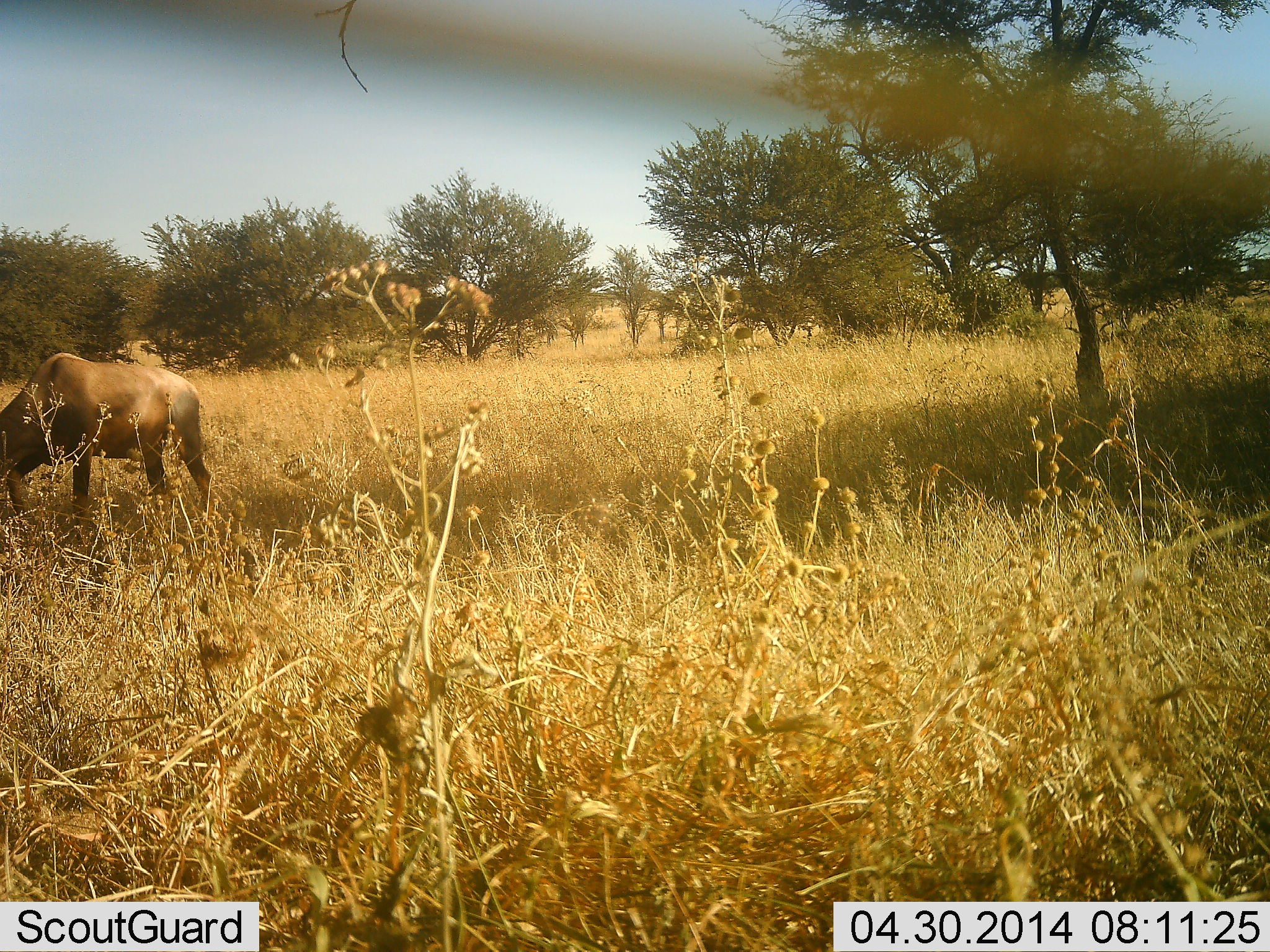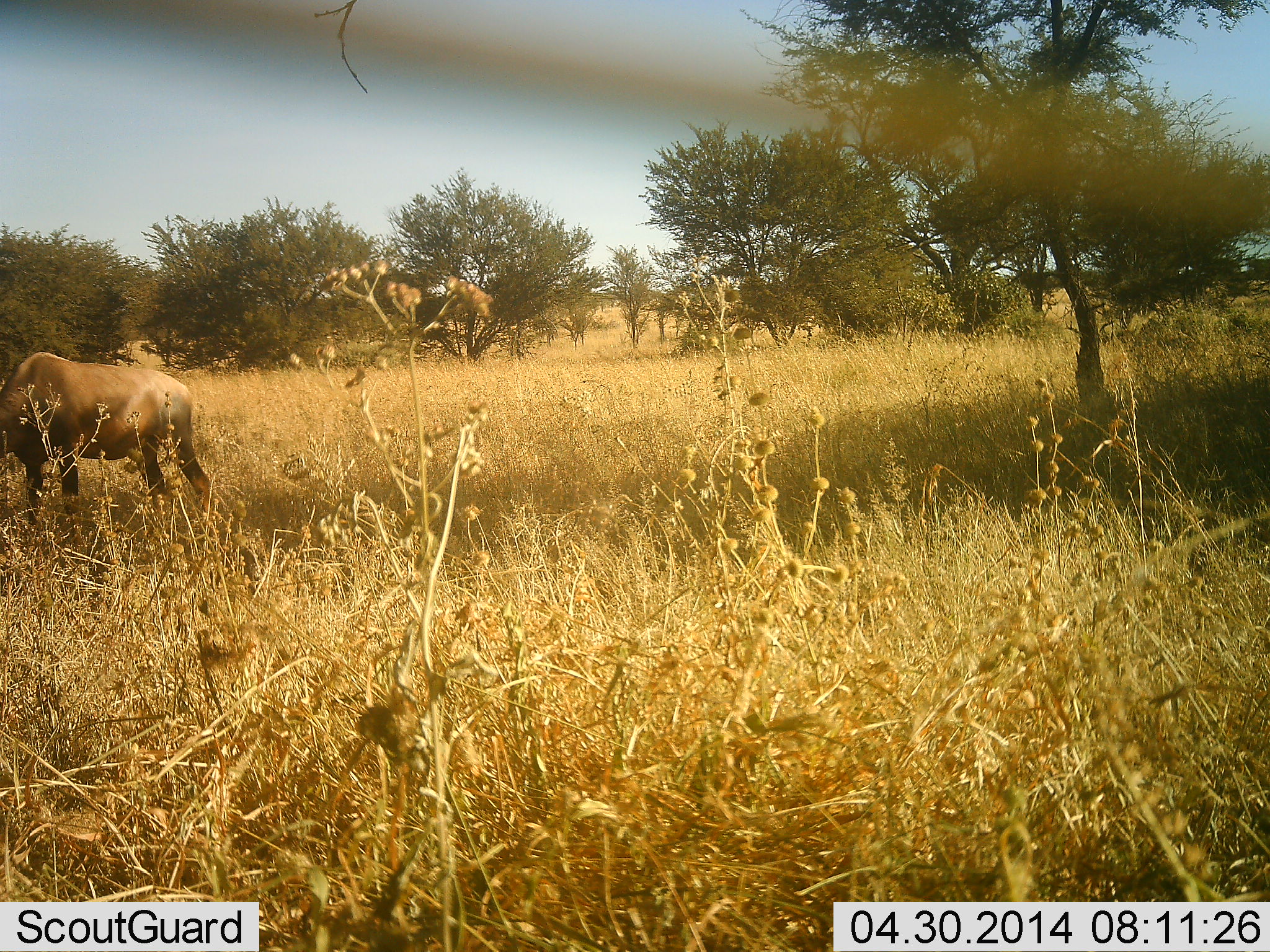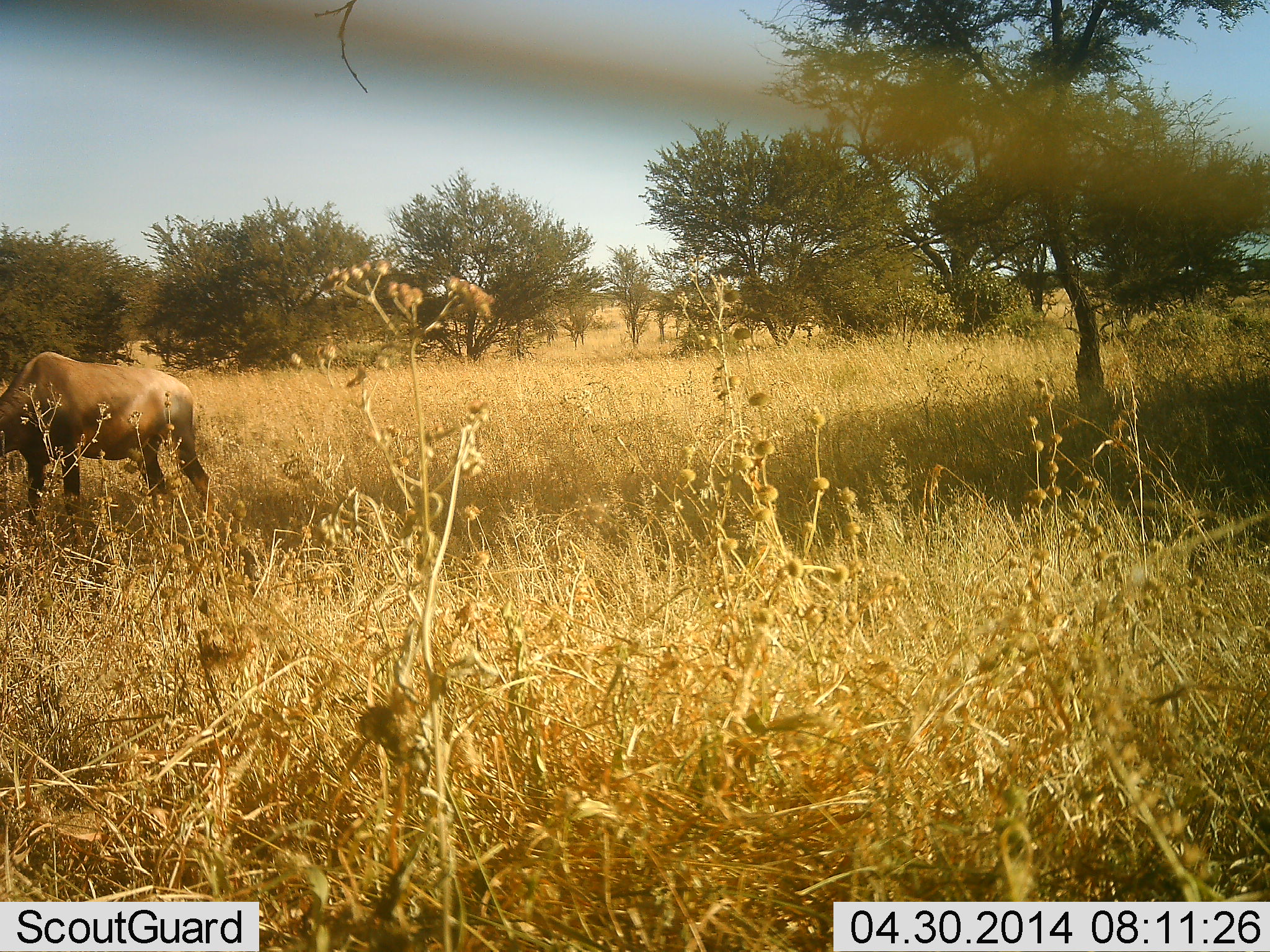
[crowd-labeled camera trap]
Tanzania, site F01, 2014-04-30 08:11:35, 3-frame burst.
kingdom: Animalia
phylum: Chordata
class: Mammalia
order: Artiodactyla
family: Bovidae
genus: Connochaetes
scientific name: Connochaetes taurinus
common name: blue wildebeest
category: wildebeest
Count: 1.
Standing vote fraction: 36%.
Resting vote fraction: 0%.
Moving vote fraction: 9%.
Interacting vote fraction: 0%.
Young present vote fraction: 0%.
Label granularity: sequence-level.